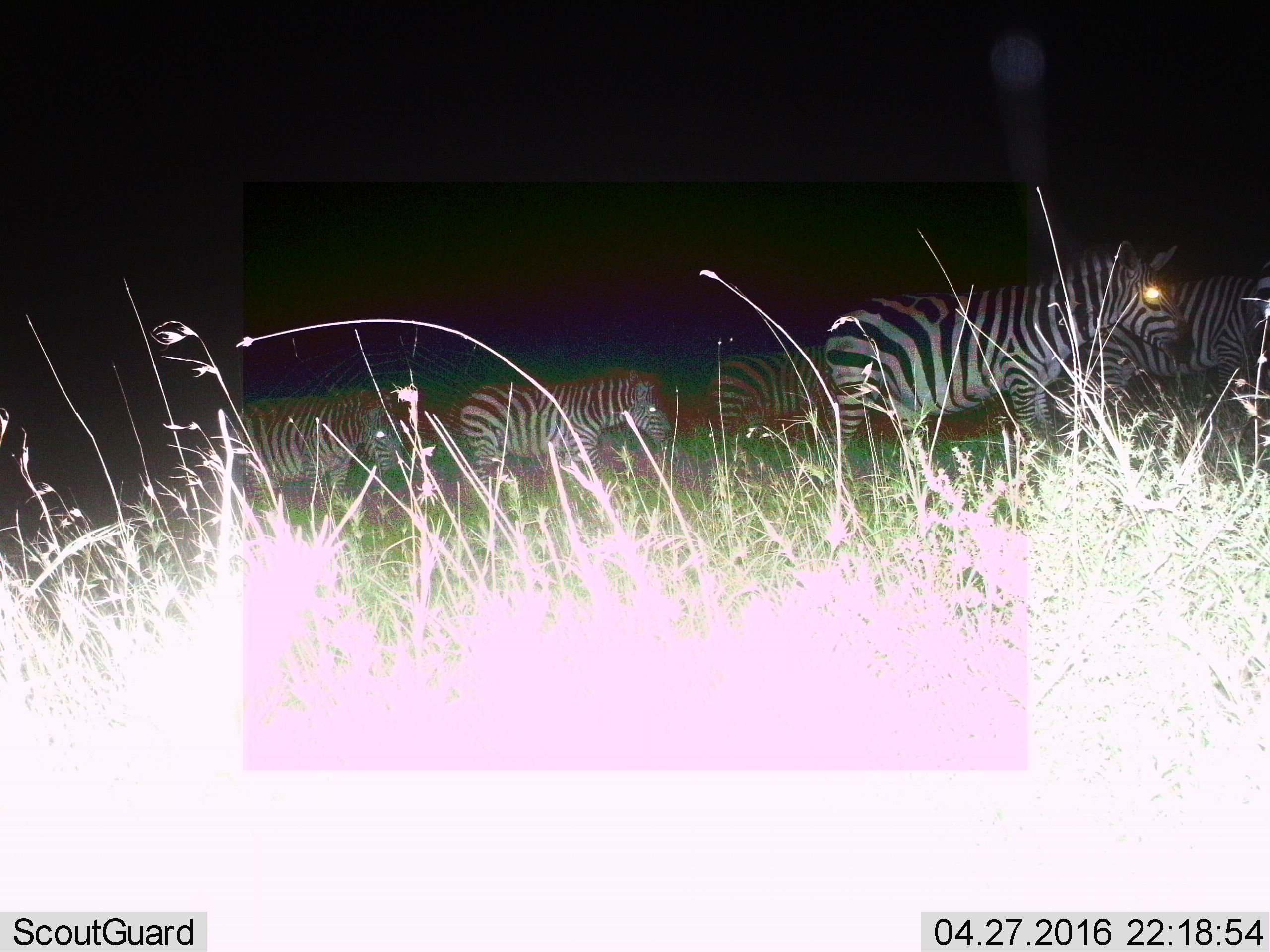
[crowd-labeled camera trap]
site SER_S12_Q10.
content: unidentified animal